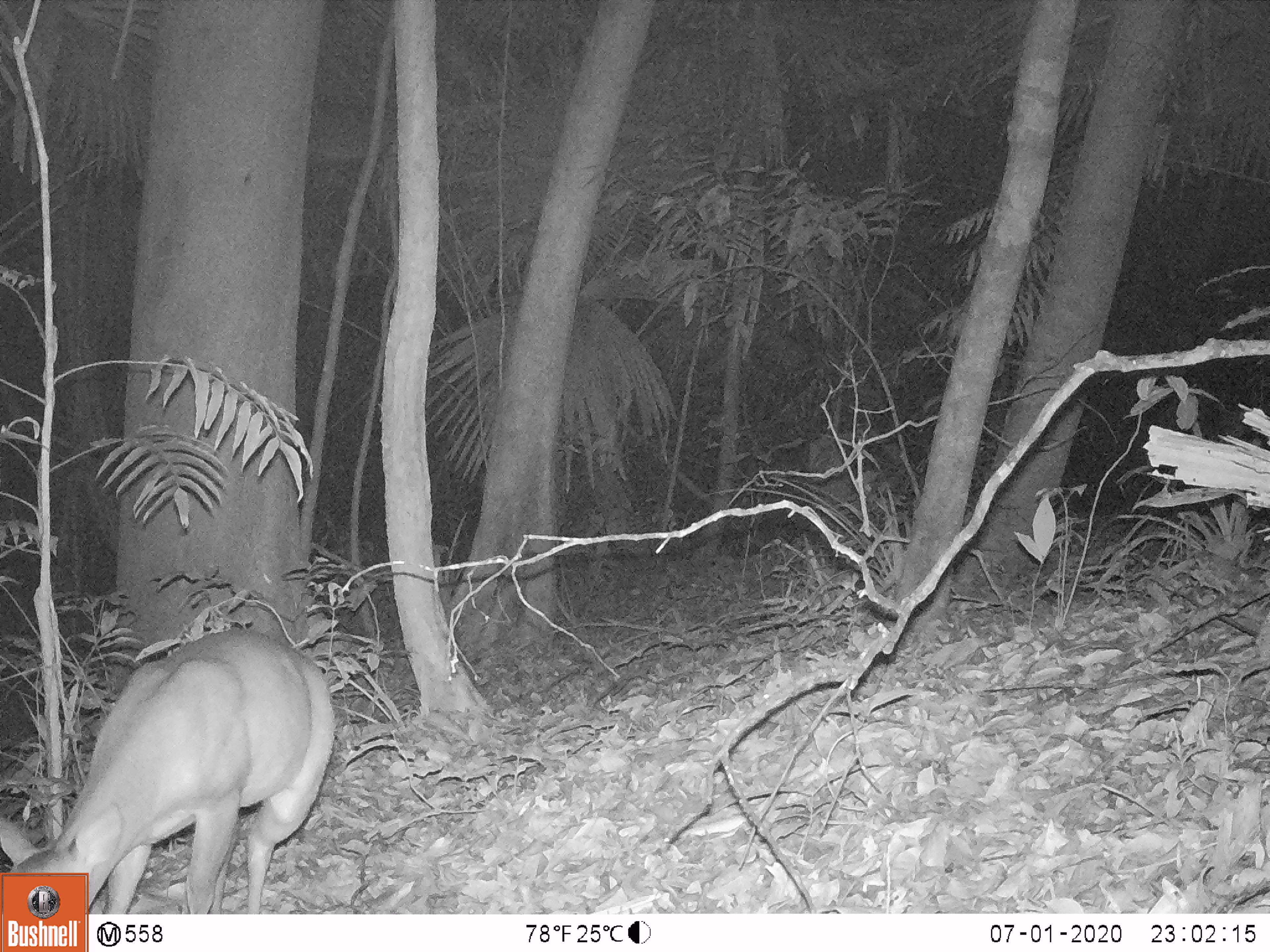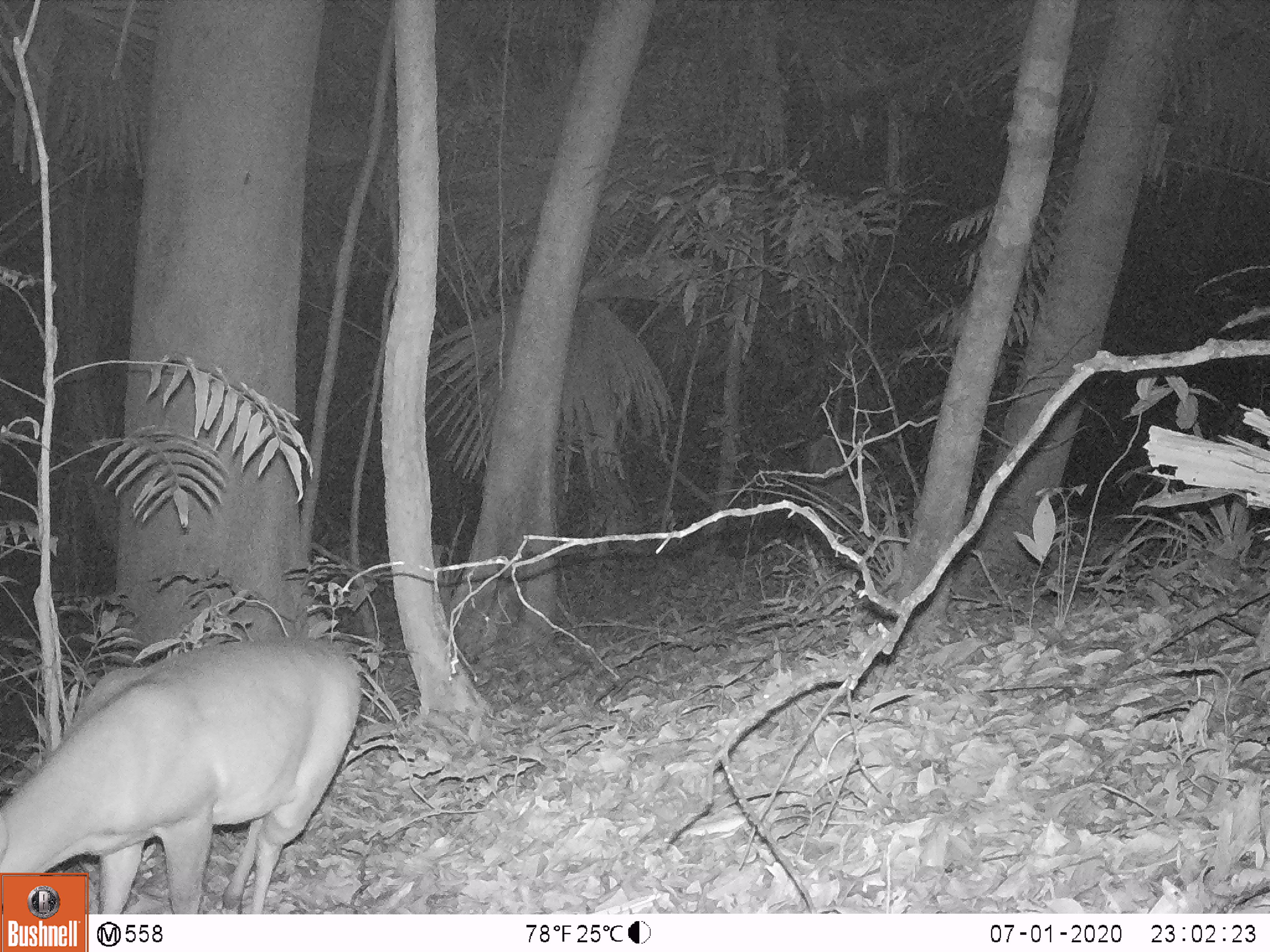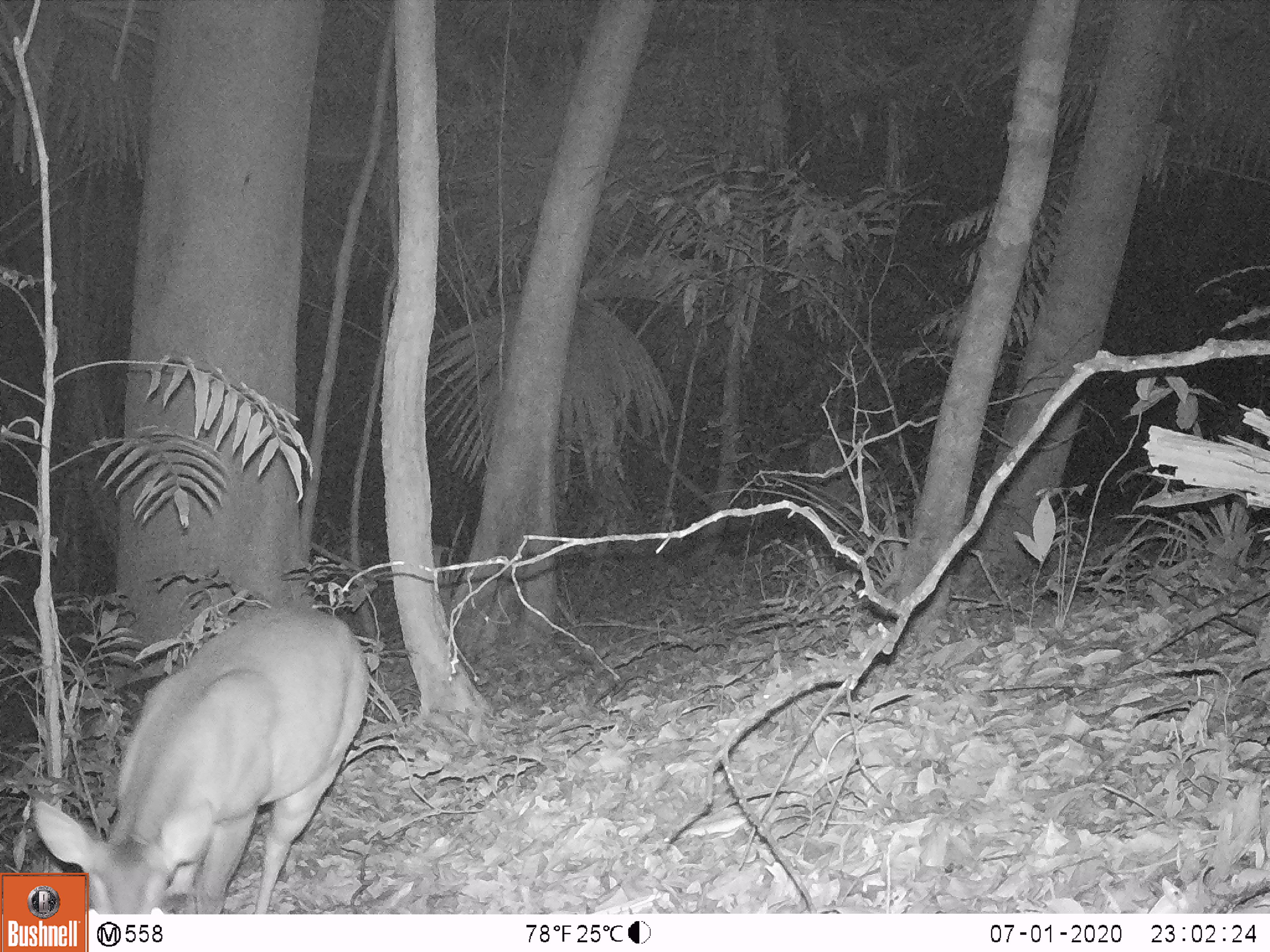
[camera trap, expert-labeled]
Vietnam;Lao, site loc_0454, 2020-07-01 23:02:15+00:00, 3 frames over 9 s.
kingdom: Animalia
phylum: Chordata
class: Mammalia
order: Artiodactyla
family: Cervidae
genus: Muntiacus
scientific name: Muntiacus vuquangensis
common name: large-antlered muntjac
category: large antlered muntjac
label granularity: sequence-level